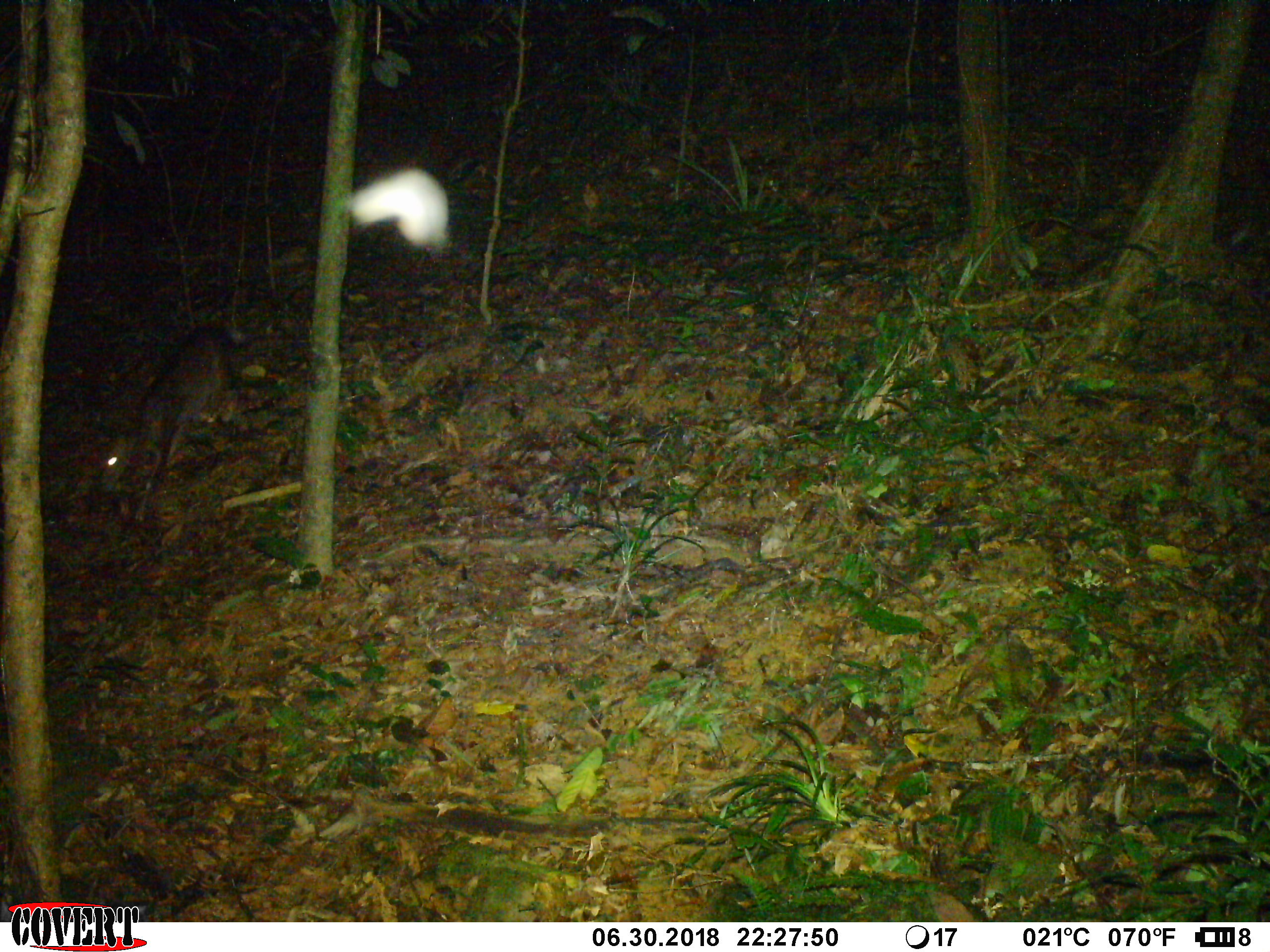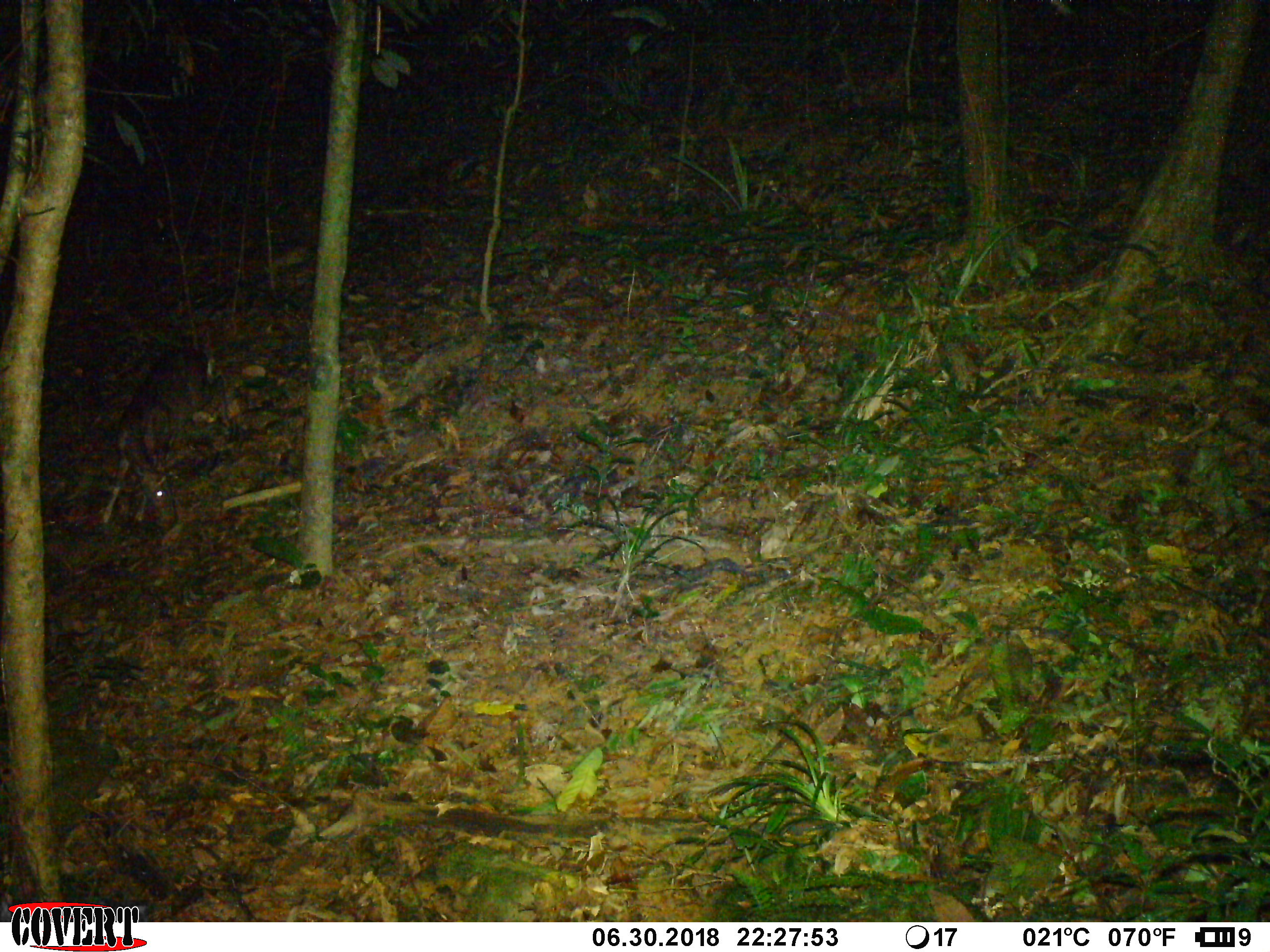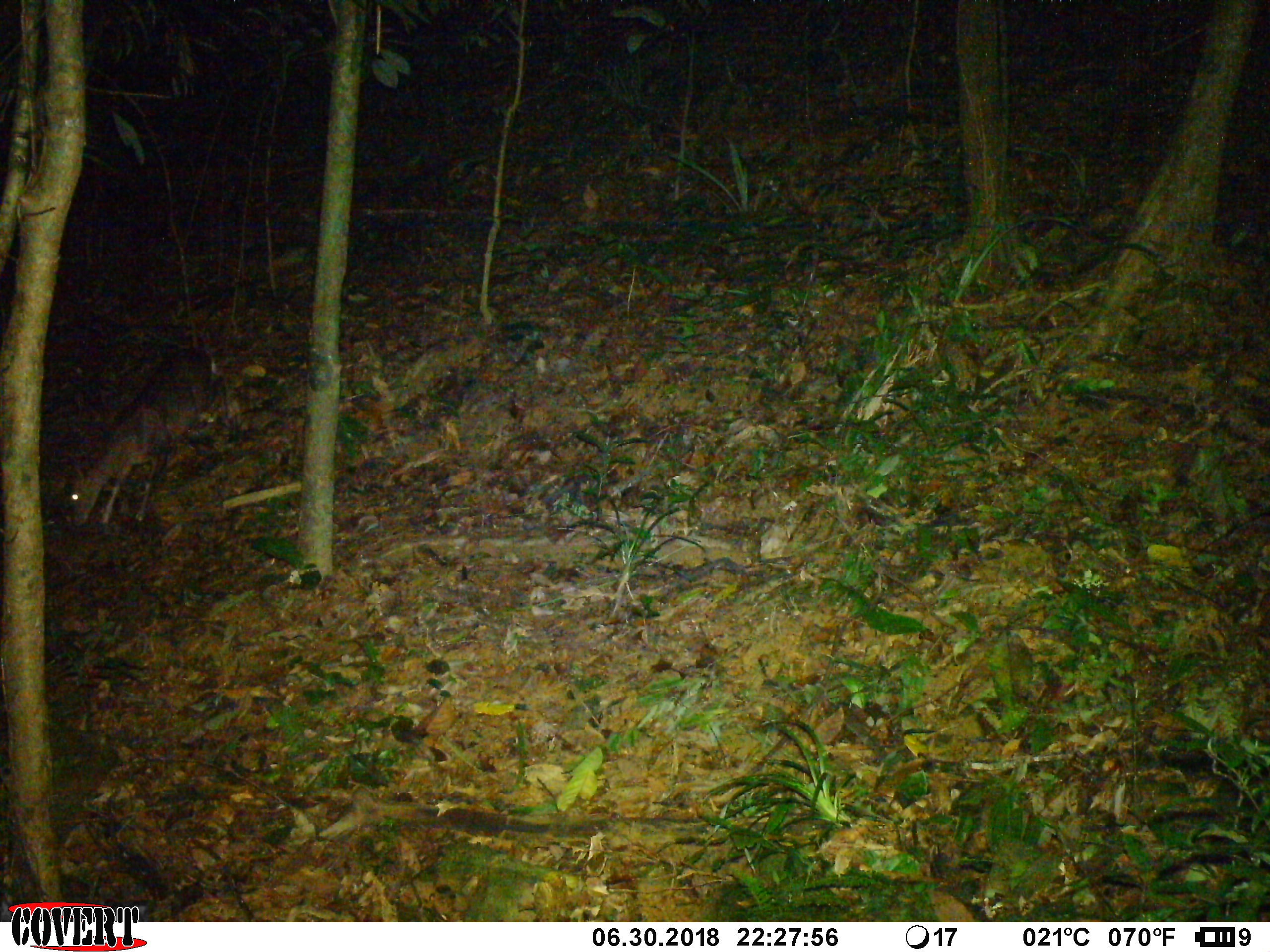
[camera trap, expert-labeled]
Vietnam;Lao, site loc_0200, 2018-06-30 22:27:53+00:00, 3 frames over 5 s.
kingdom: Animalia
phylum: Chordata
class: Mammalia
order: Artiodactyla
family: Cervidae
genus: Muntiacus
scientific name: Muntiacus rooseveltorum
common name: roosevelt's muntjac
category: roosevelts muntjac group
Roosevelts muntjac group (roosevelt's muntjac) (Muntiacus rooseveltorum). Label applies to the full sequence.